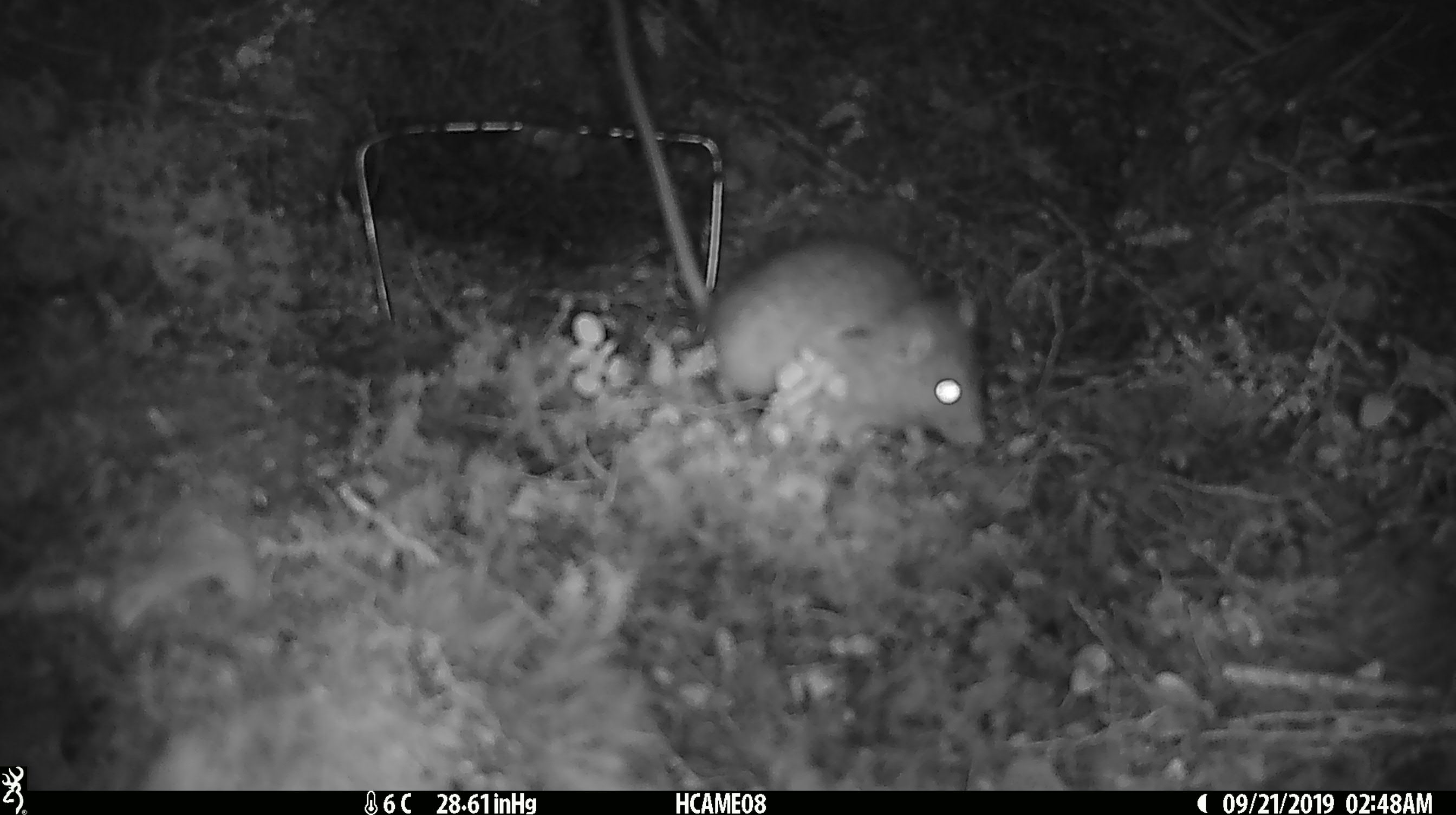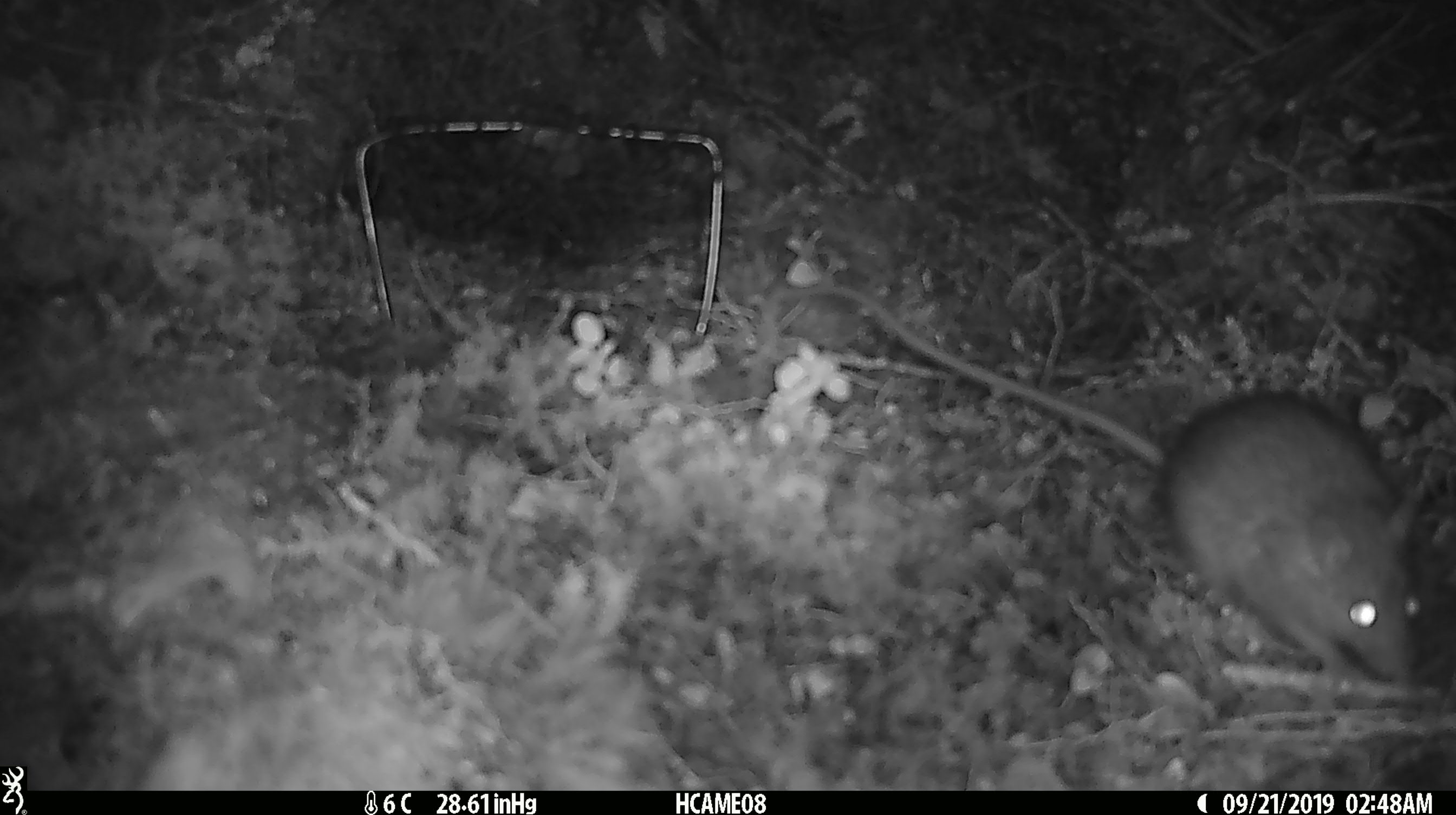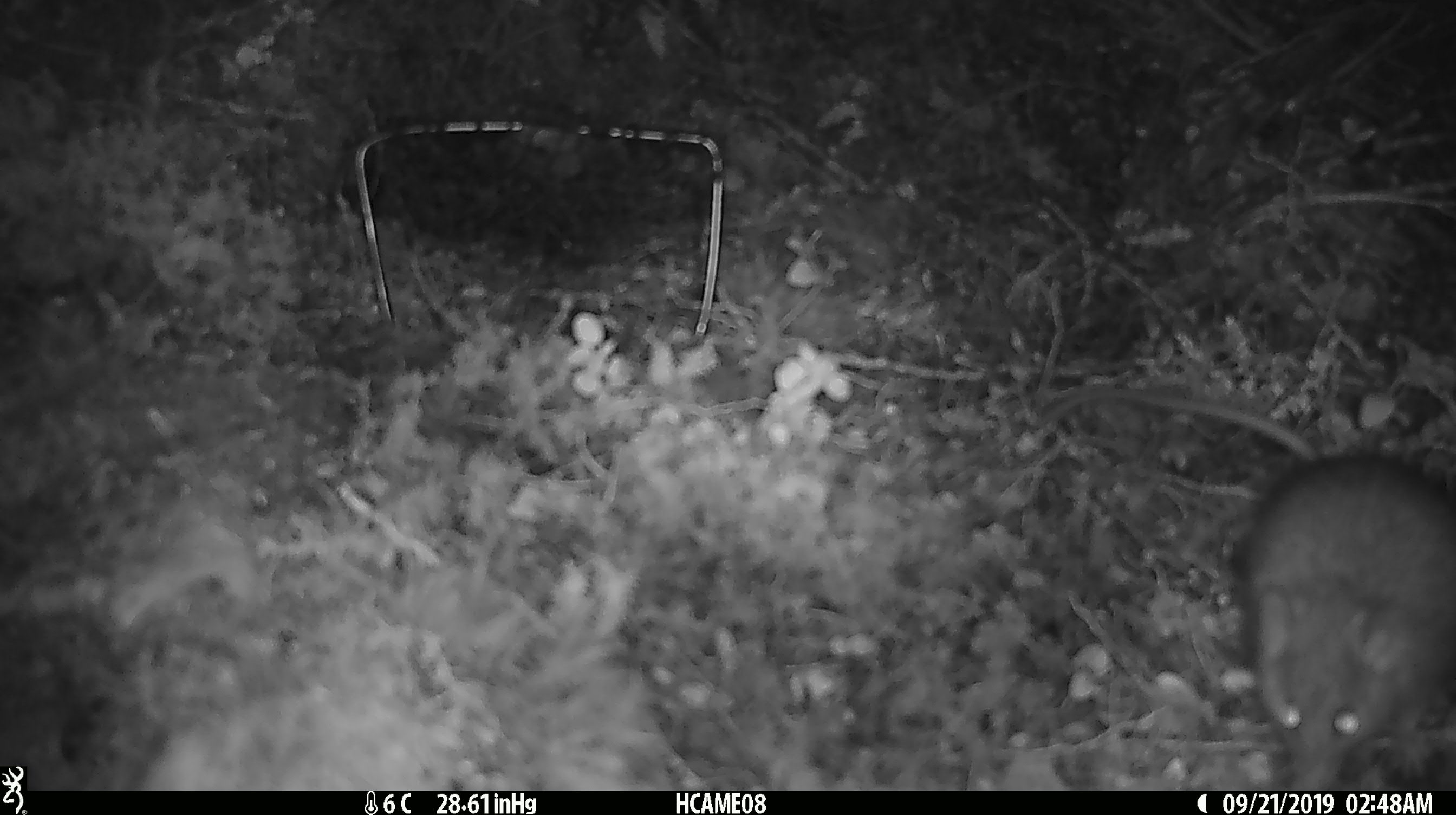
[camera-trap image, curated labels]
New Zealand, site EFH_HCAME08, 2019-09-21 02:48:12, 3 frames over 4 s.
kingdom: Animalia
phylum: Chordata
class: Mammalia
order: Rodentia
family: Muridae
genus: Rattus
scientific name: Rattus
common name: rat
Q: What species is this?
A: Rat (Rattus).